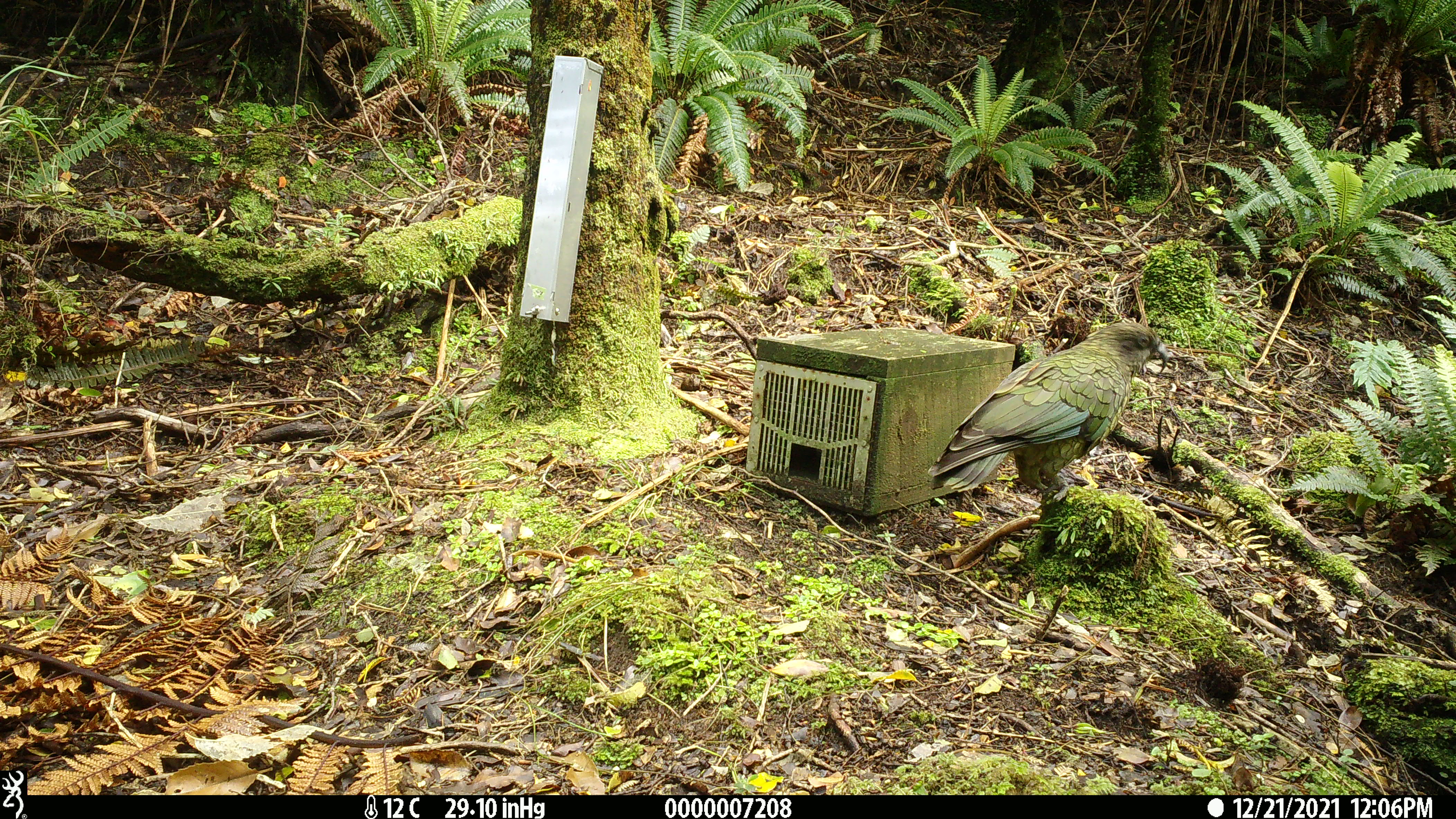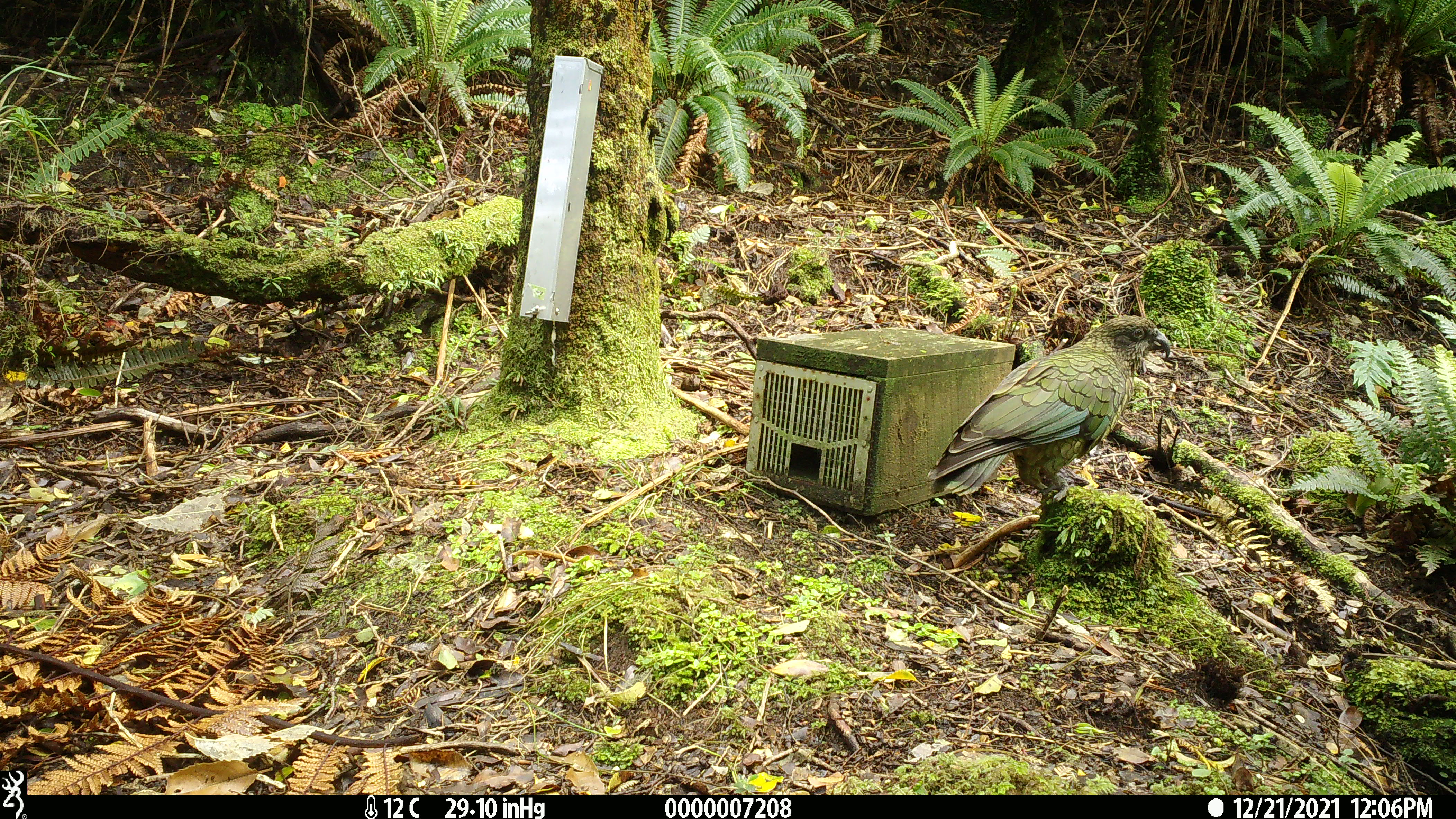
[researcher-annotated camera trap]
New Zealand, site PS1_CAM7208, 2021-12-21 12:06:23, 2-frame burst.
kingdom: Animalia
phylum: Chordata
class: Aves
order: Psittaciformes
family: Strigopidae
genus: Nestor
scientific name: Nestor notabilis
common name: kea